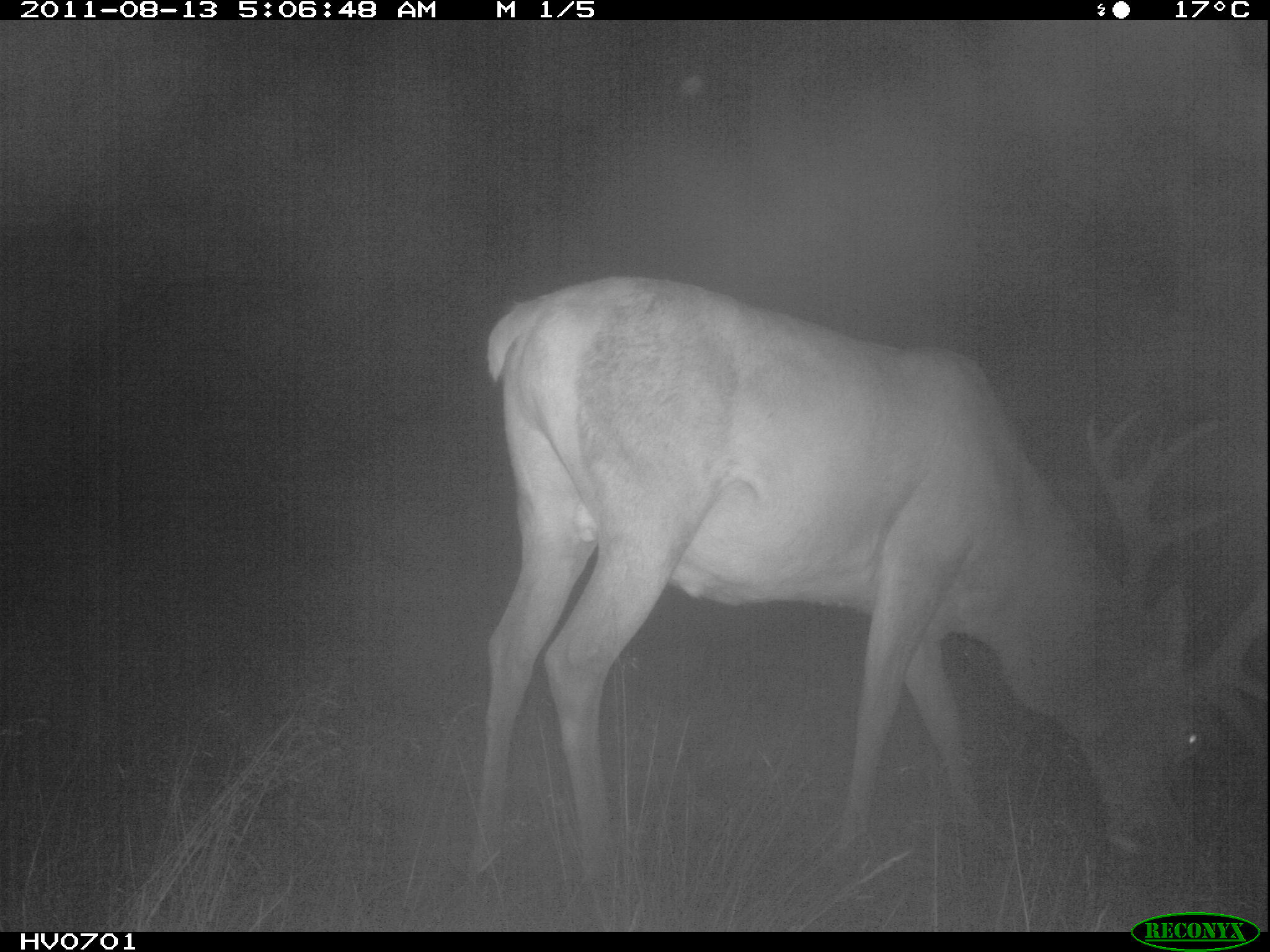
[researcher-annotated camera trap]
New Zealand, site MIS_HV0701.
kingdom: Animalia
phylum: Chordata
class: Mammalia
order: Artiodactyla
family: Cervidae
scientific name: Cervidae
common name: deer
Deer (Cervidae).